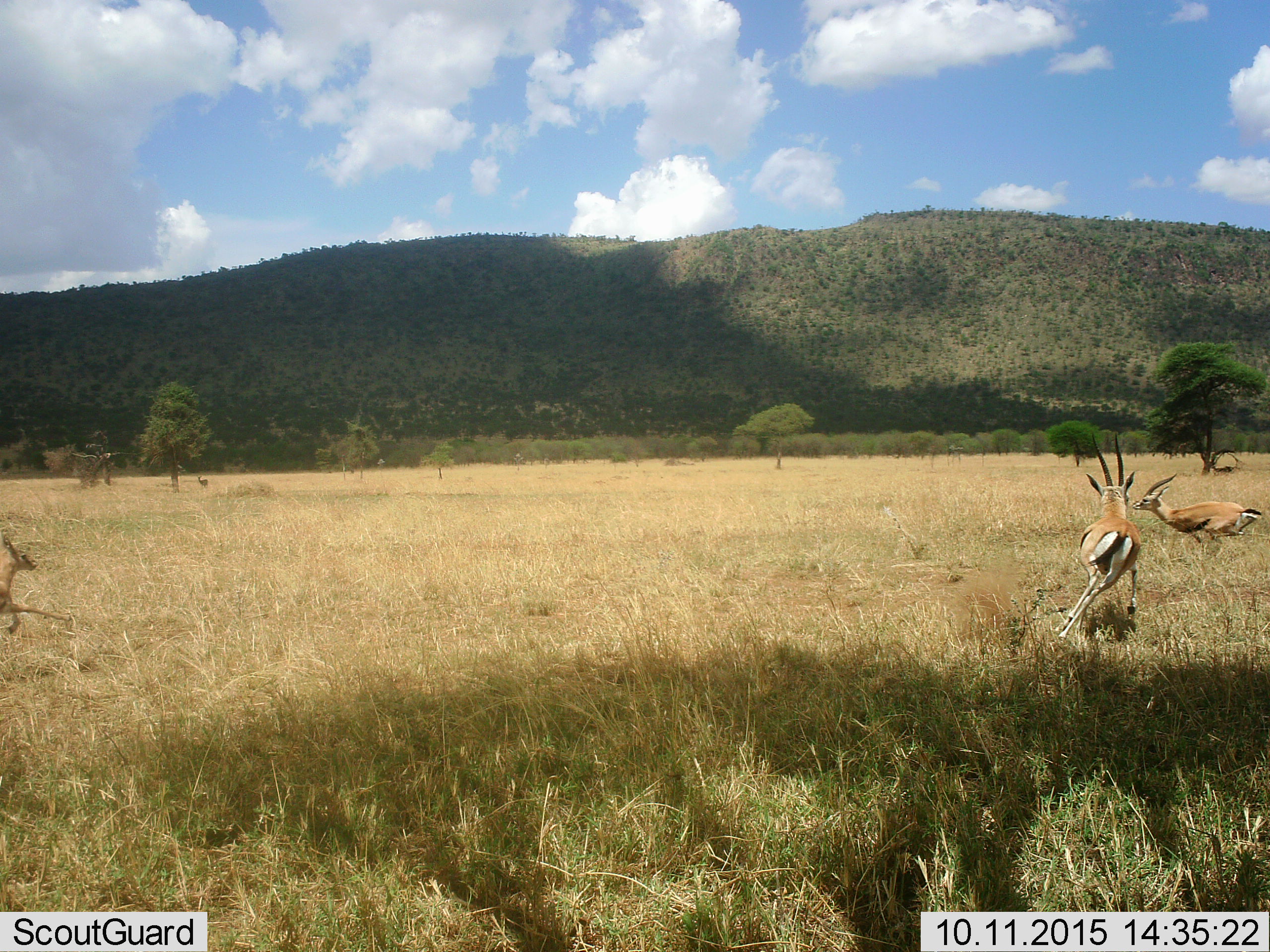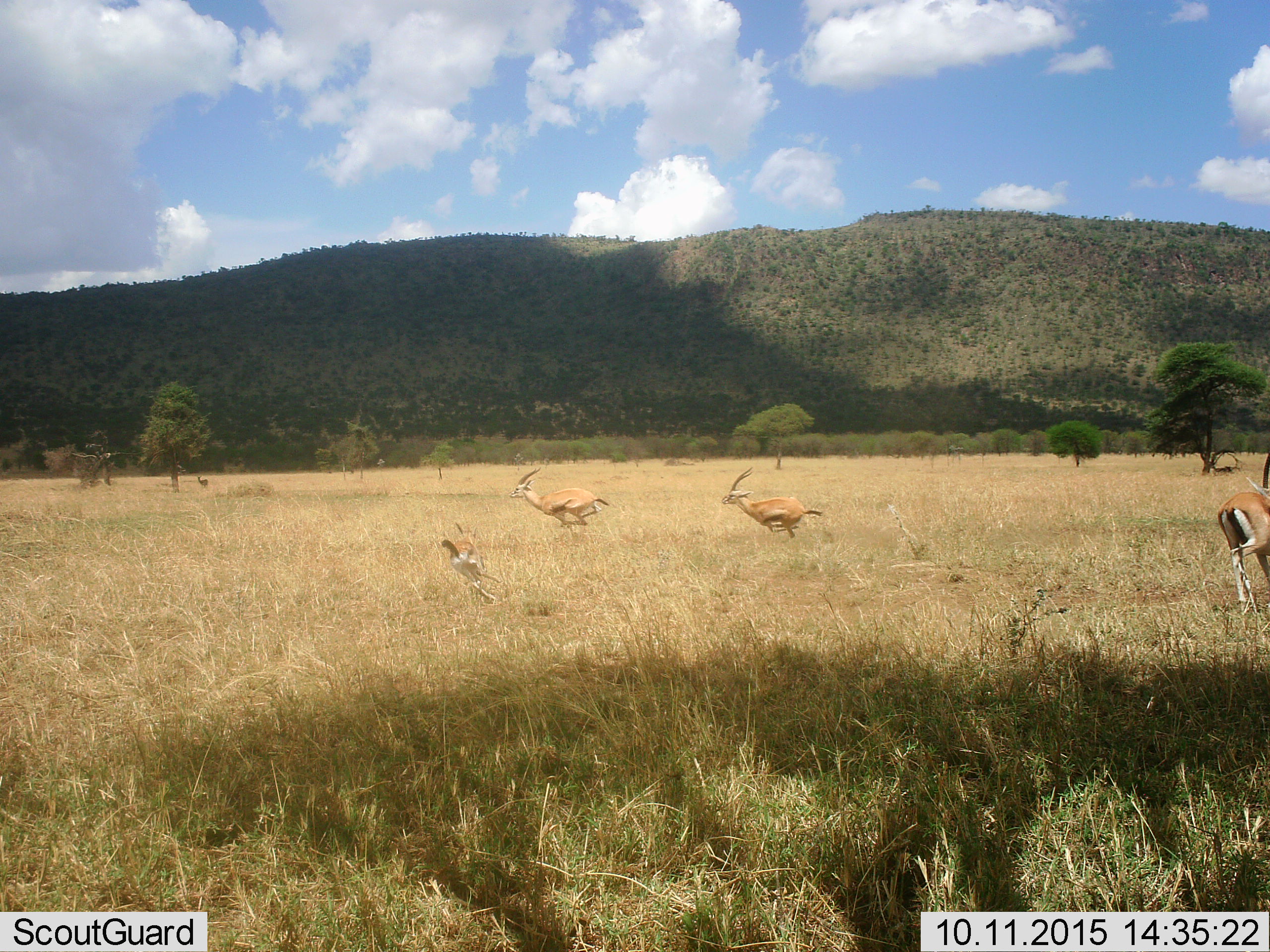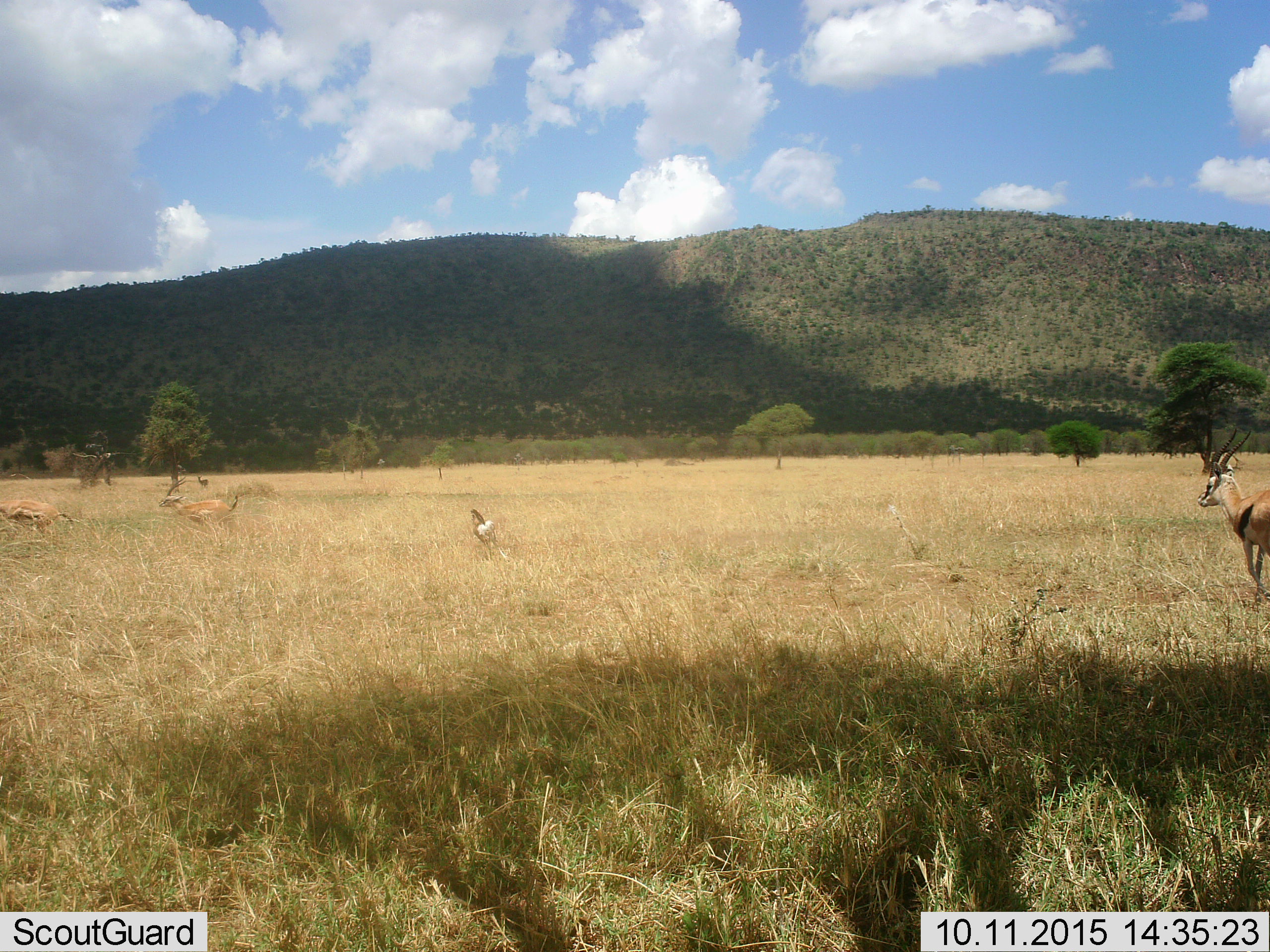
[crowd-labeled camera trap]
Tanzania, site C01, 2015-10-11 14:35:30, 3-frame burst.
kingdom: Animalia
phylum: Chordata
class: Mammalia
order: Artiodactyla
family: Bovidae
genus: Eudorcas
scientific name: Eudorcas thomsonii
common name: thomson's gazelle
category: gazellethomsons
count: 4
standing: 14%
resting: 0%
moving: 100%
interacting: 29%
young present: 71%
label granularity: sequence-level